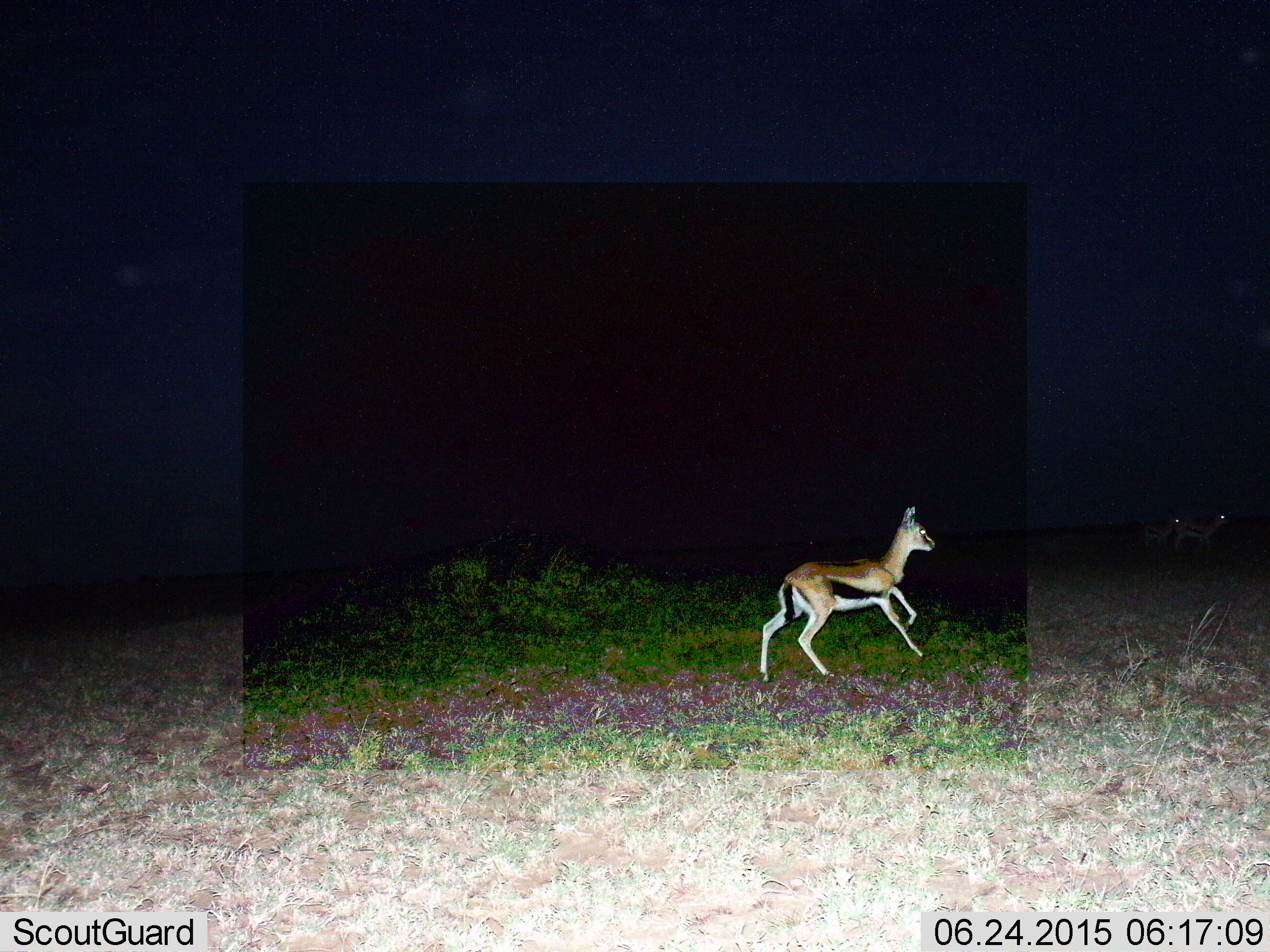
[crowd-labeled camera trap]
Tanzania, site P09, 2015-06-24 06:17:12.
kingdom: Animalia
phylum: Chordata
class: Mammalia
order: Artiodactyla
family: Bovidae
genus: Eudorcas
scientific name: Eudorcas thomsonii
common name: thomson's gazelle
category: gazellethomsons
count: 1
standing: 20%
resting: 0%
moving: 100%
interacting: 0%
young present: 0%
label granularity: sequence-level